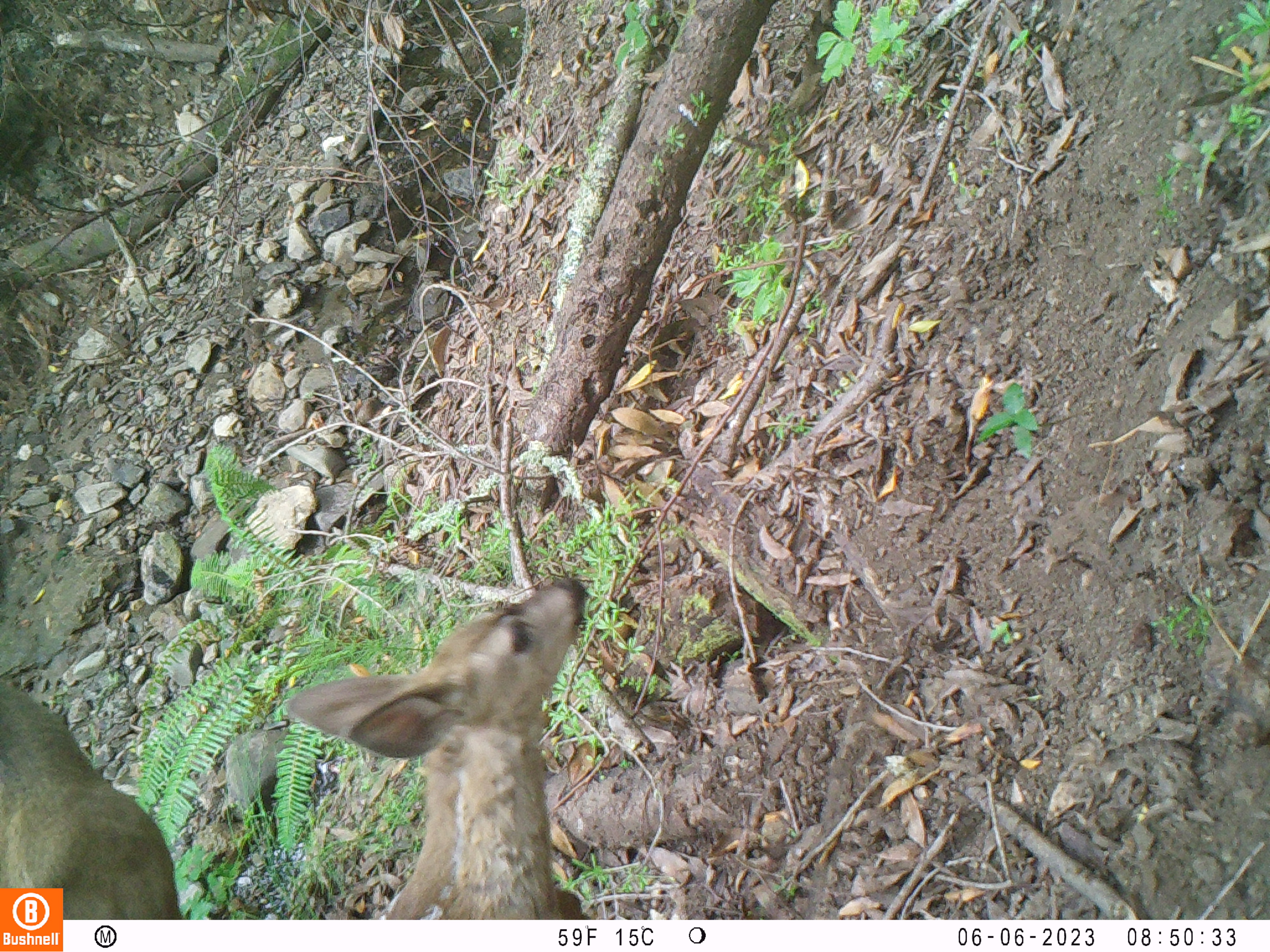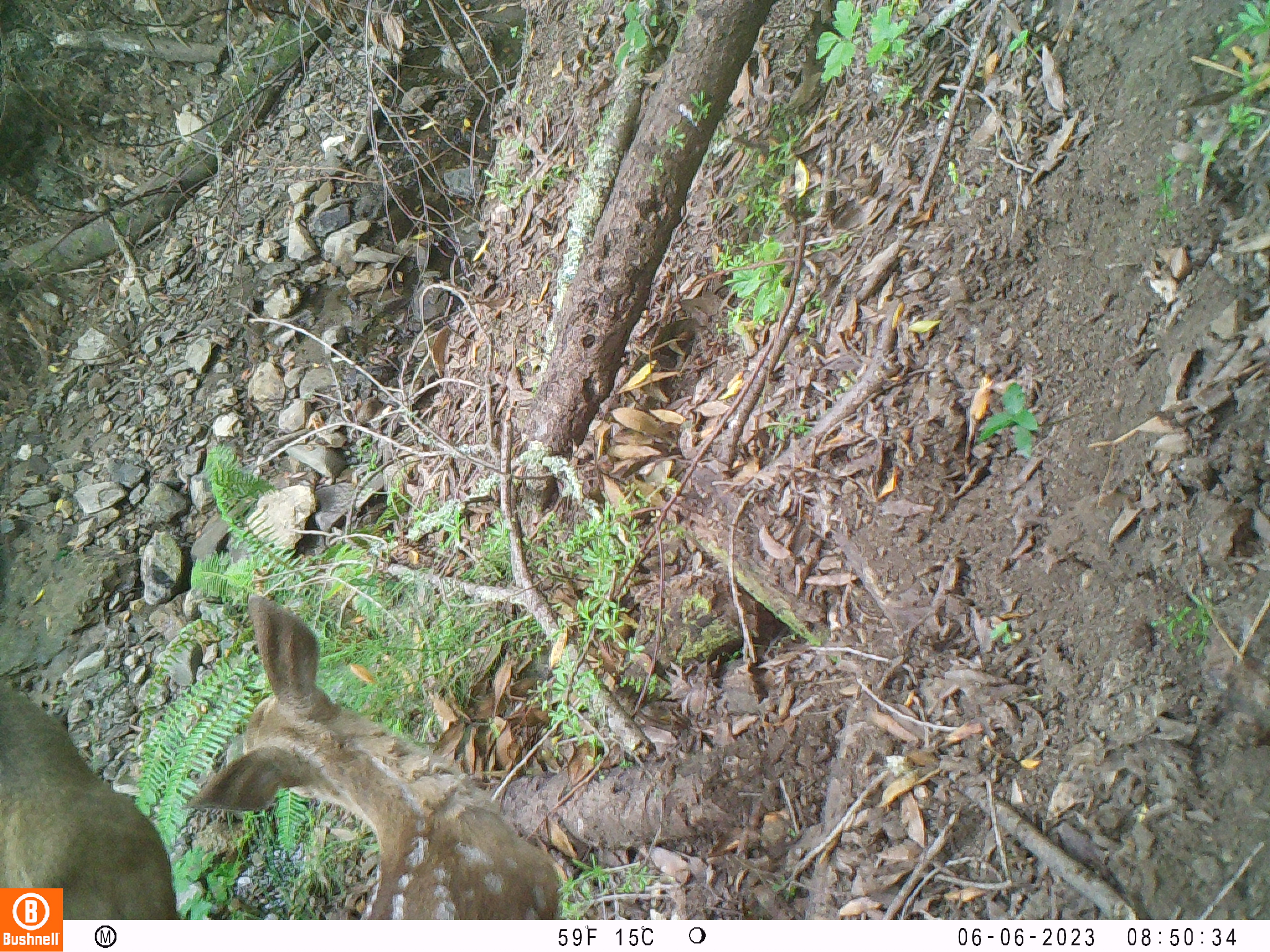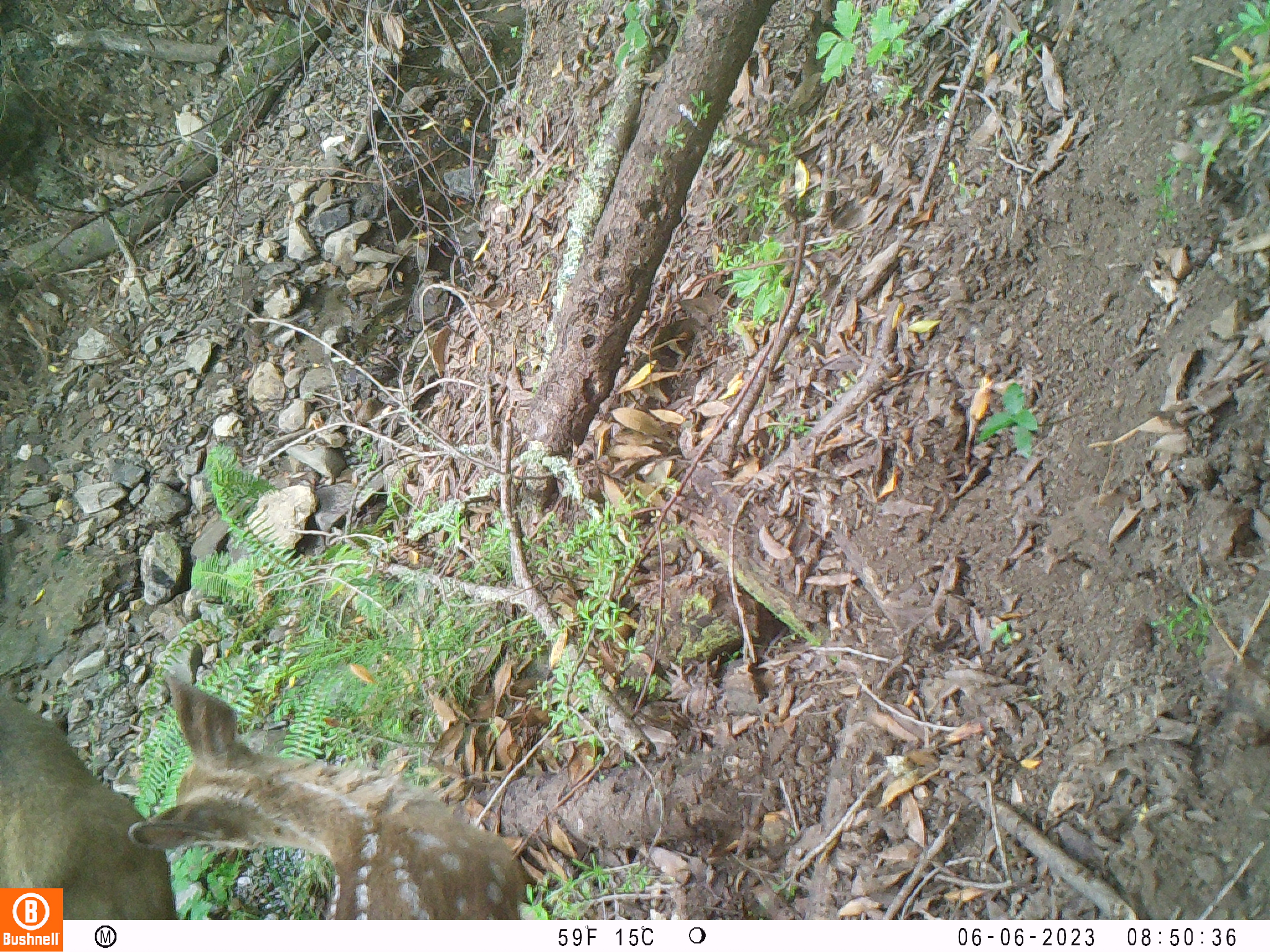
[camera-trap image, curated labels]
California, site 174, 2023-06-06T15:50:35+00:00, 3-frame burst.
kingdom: Animalia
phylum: Chordata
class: Mammalia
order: Artiodactyla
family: Cervidae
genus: Odocoileus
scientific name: Odocoileus hemionus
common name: mule deer